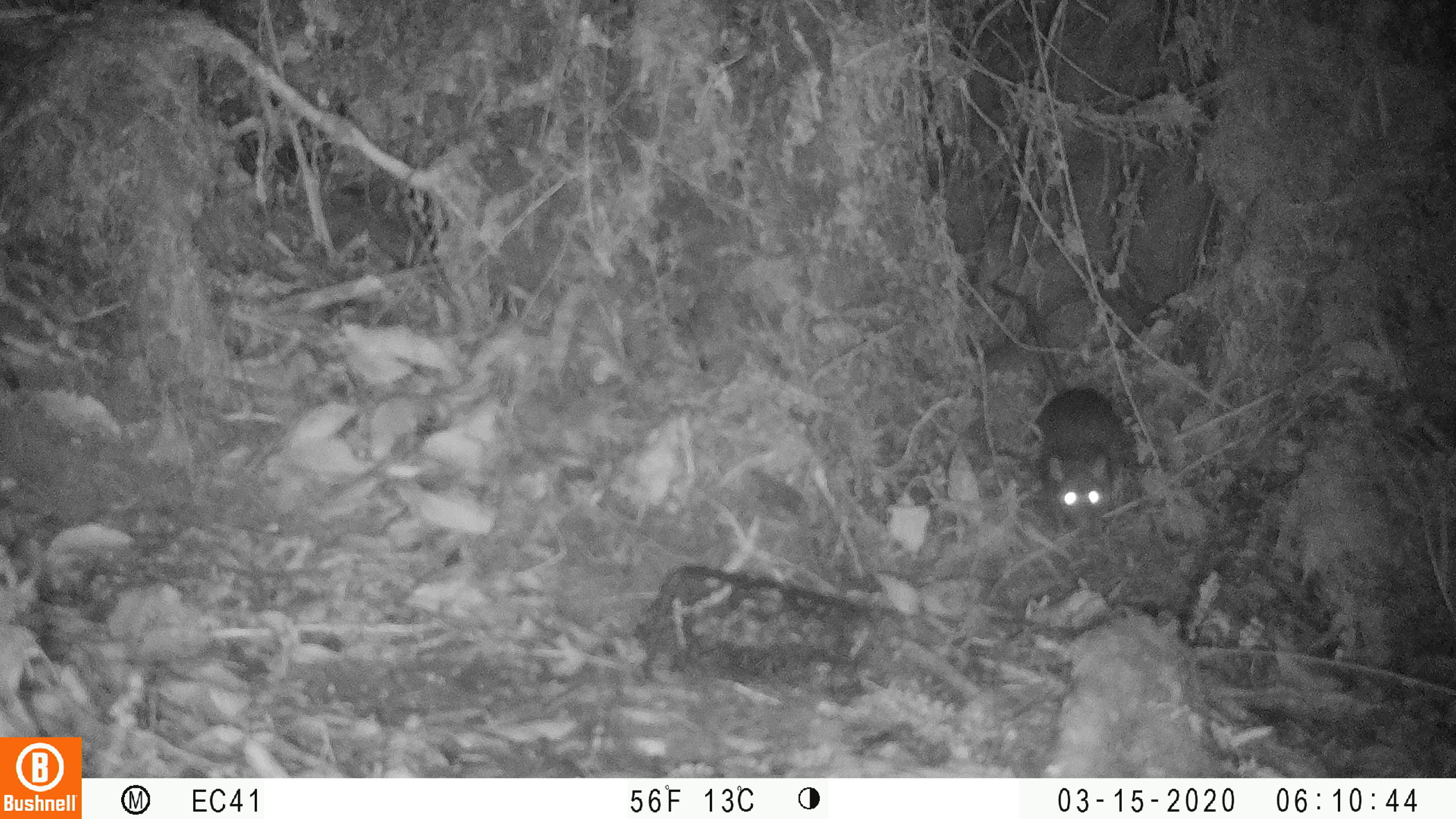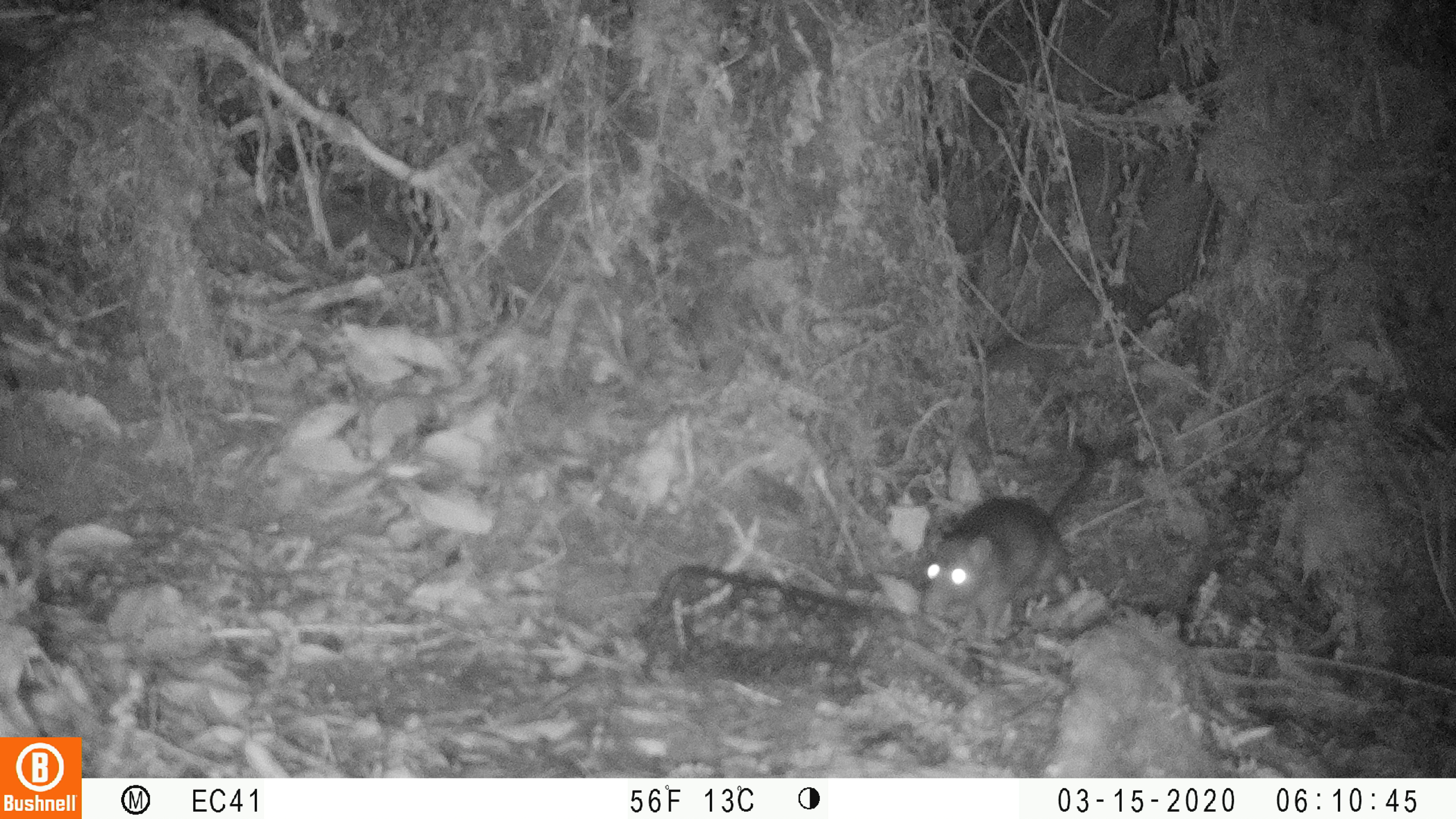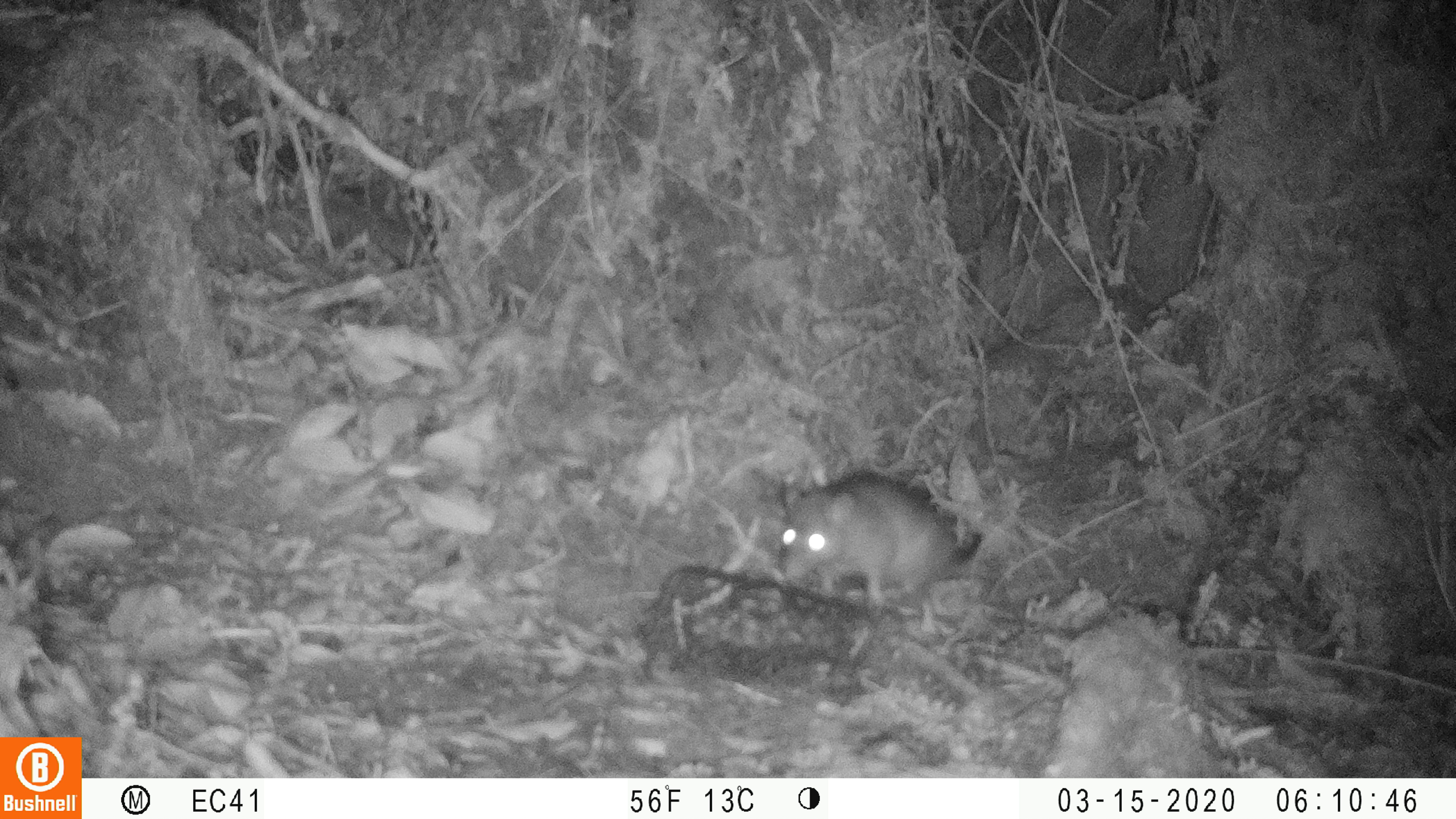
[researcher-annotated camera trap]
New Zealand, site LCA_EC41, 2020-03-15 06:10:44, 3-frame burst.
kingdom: Animalia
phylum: Chordata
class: Mammalia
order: Rodentia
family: Muridae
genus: Rattus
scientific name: Rattus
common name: rat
Rat (Rattus).